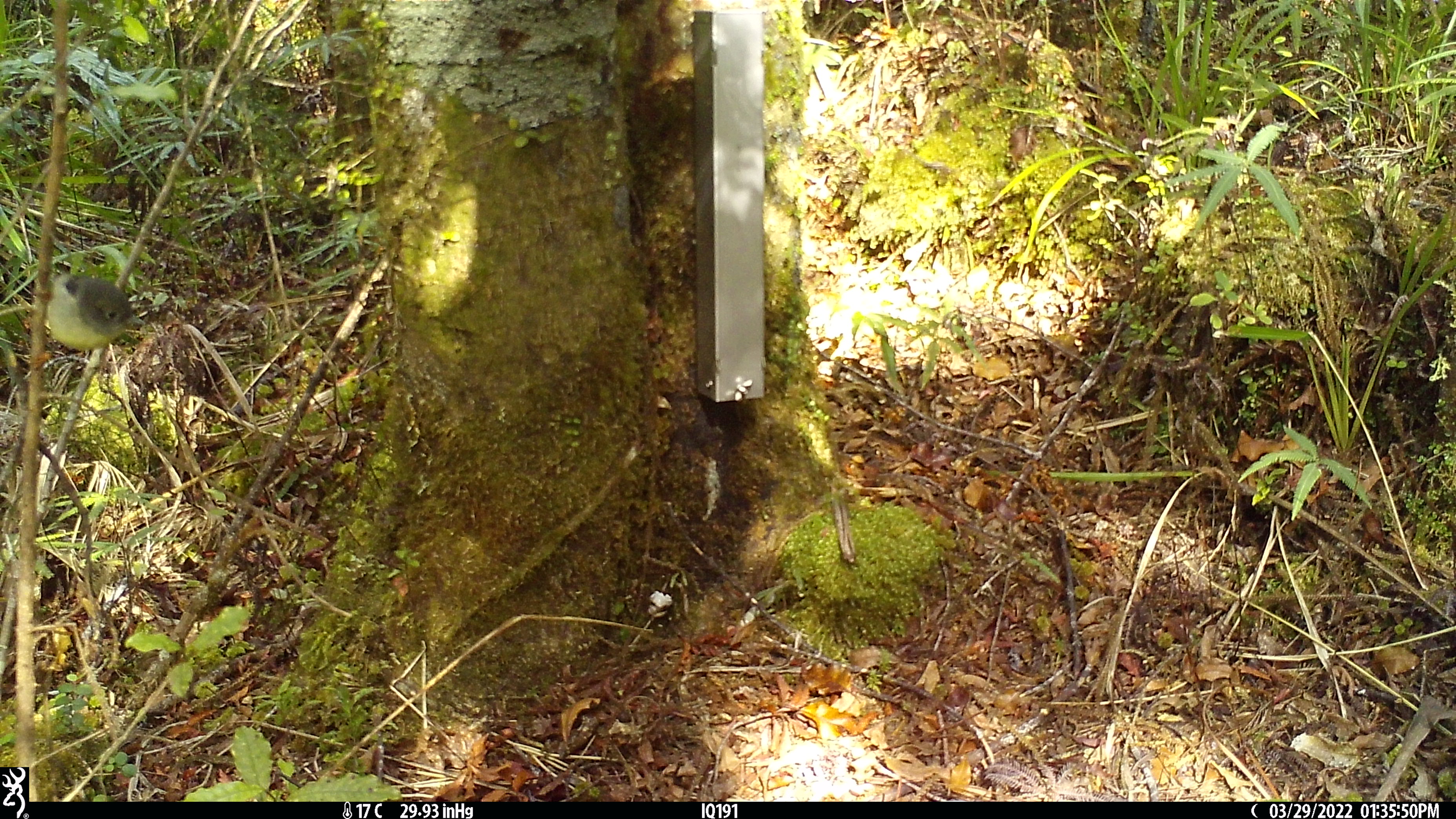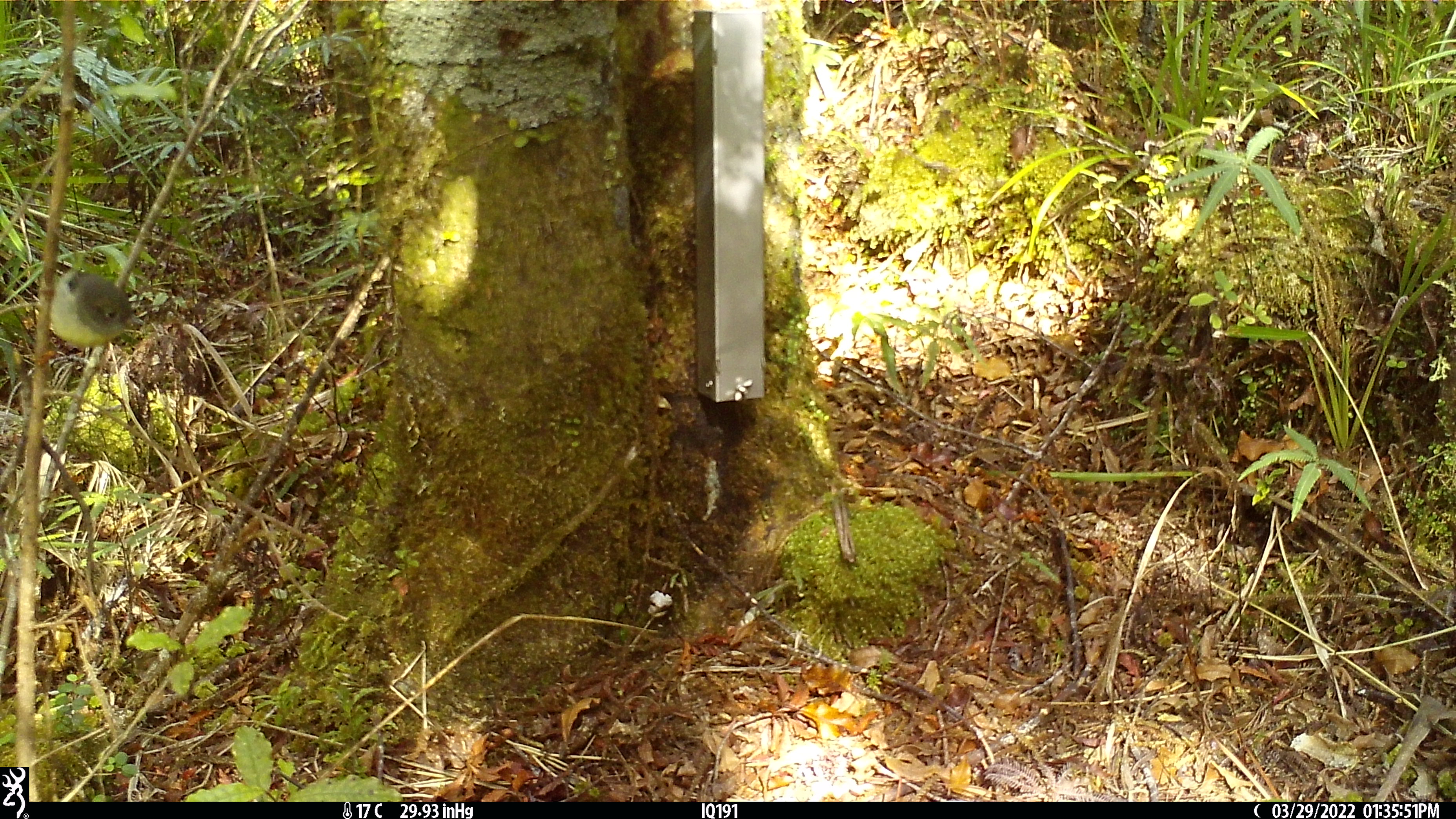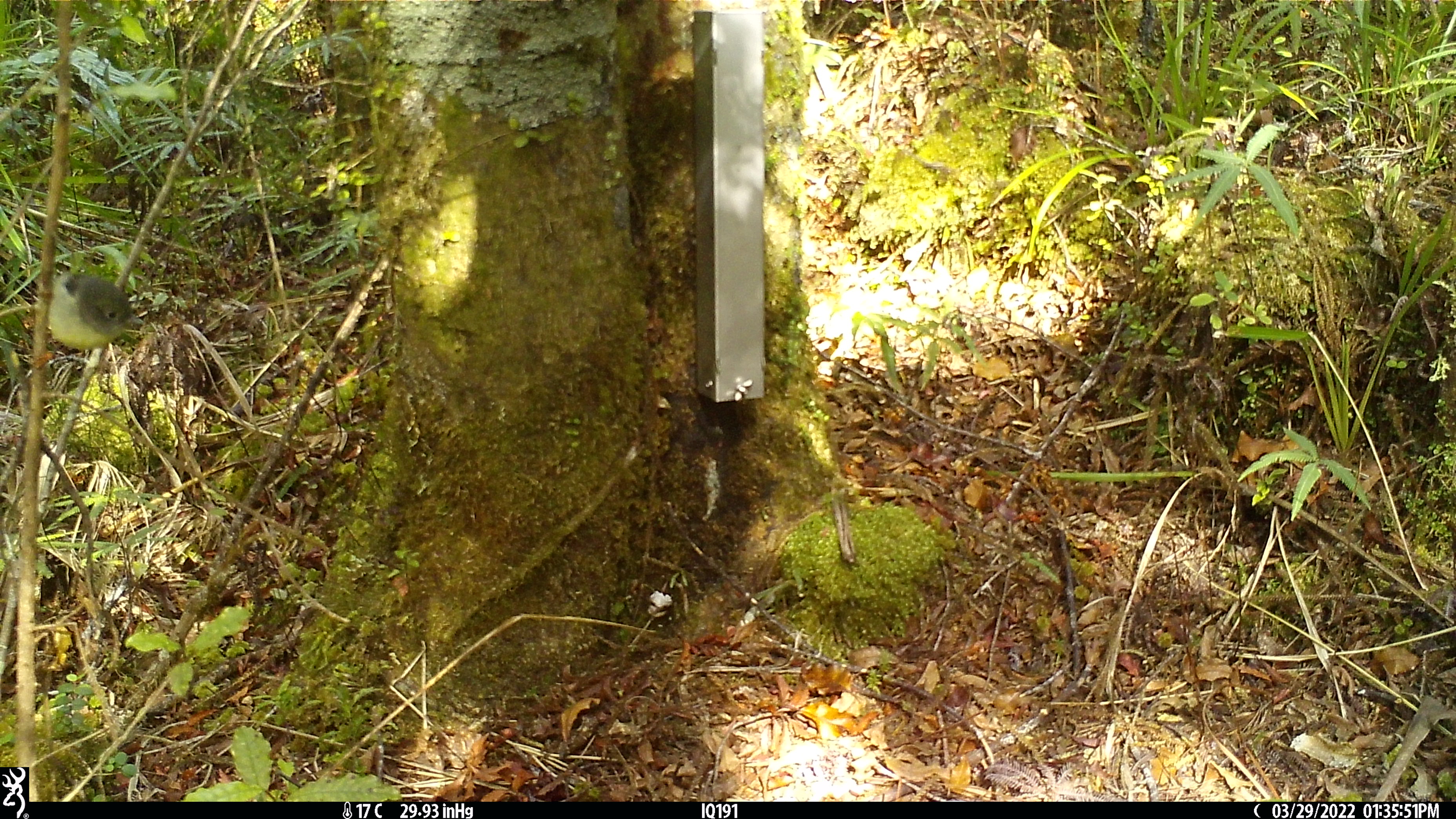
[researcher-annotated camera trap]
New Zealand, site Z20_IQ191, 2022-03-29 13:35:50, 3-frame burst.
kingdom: Animalia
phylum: Chordata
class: Aves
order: Passeriformes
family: Petroicidae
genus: Petroica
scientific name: Petroica macrocephala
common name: tomtit